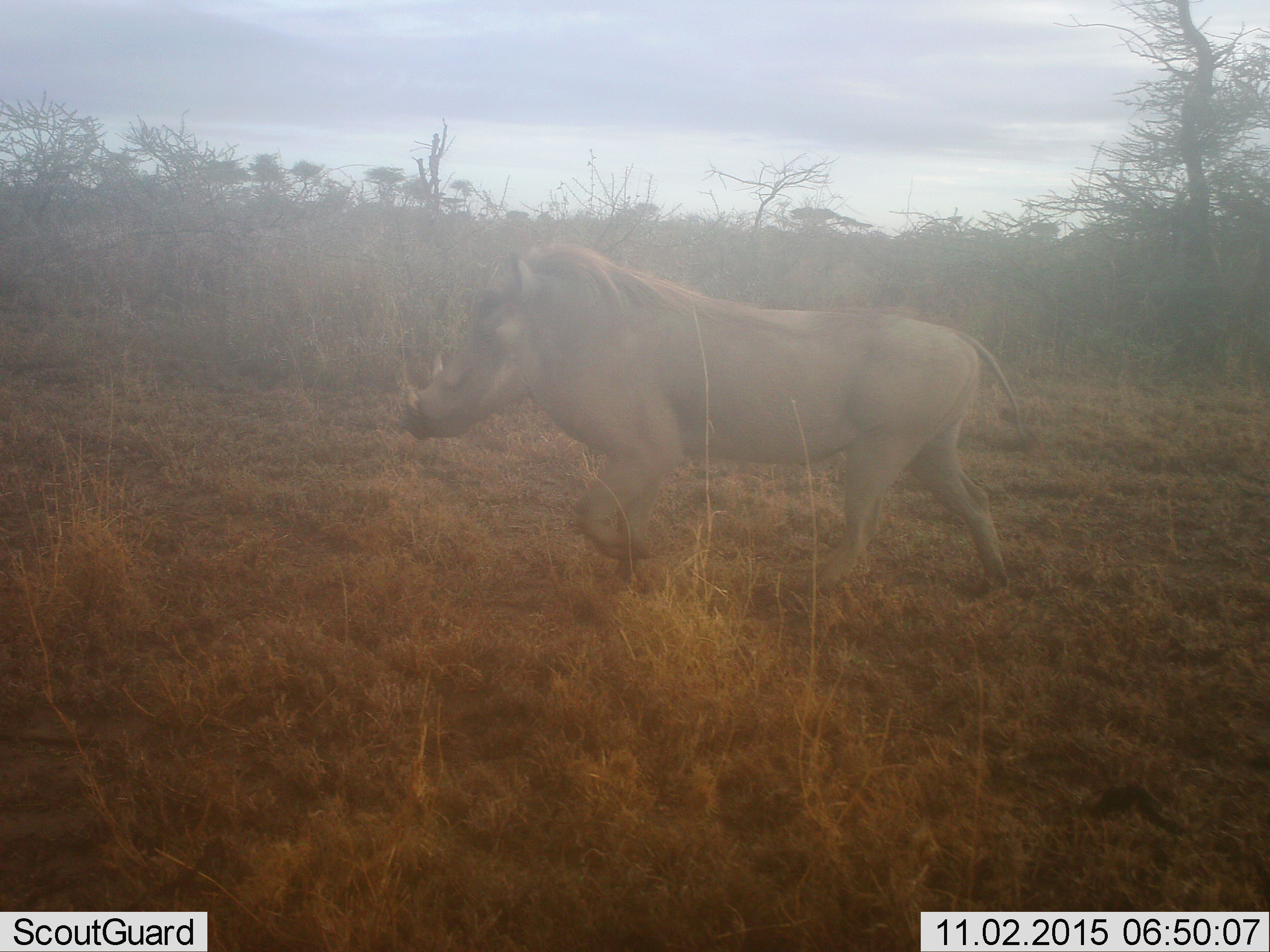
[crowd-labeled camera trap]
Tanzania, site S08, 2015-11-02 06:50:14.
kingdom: Animalia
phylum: Chordata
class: Mammalia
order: Artiodactyla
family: Suidae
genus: Phacochoerus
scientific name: Phacochoerus africanus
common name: warthog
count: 1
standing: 0%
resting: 0%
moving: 100%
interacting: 0%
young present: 0%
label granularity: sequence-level